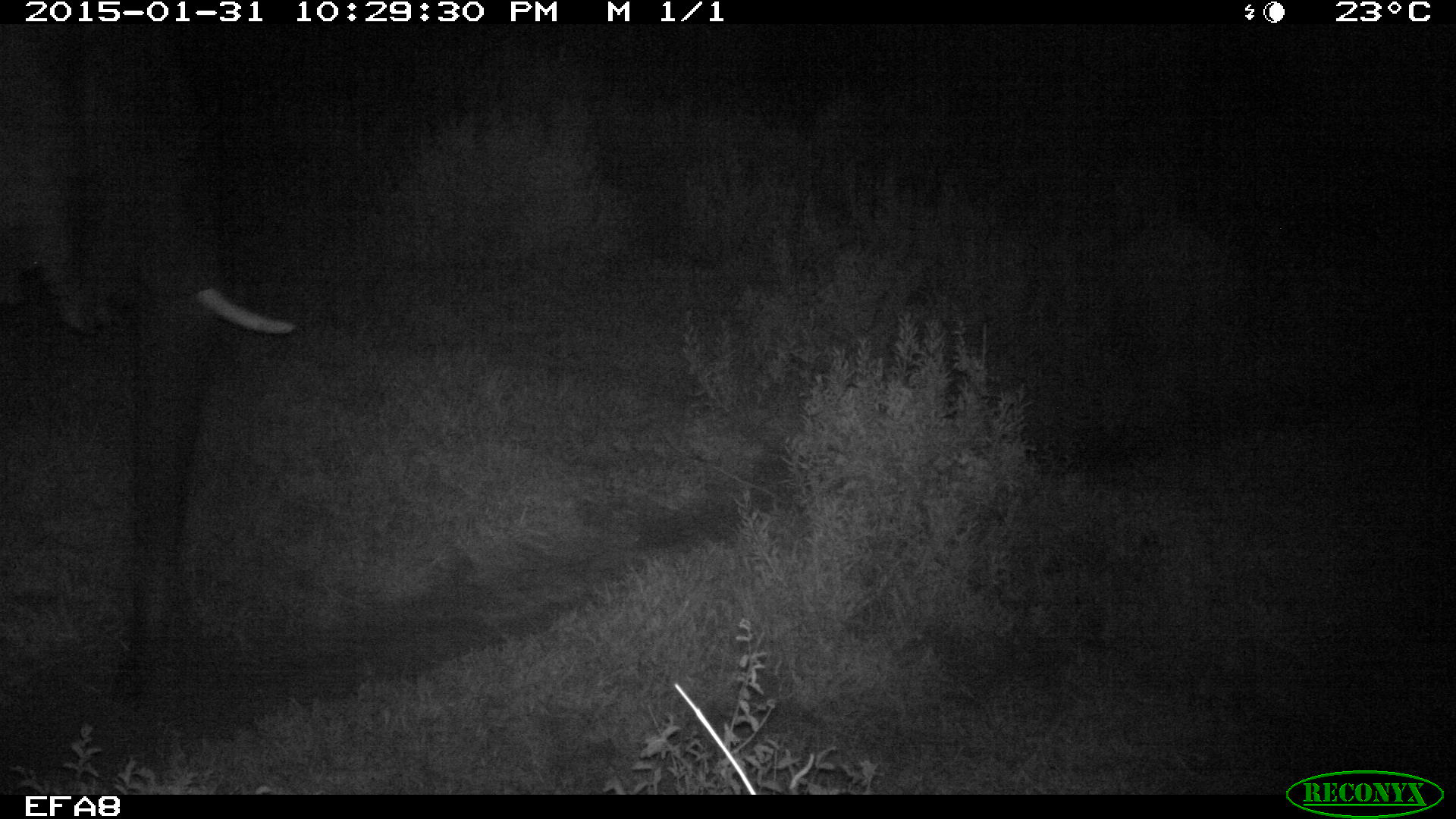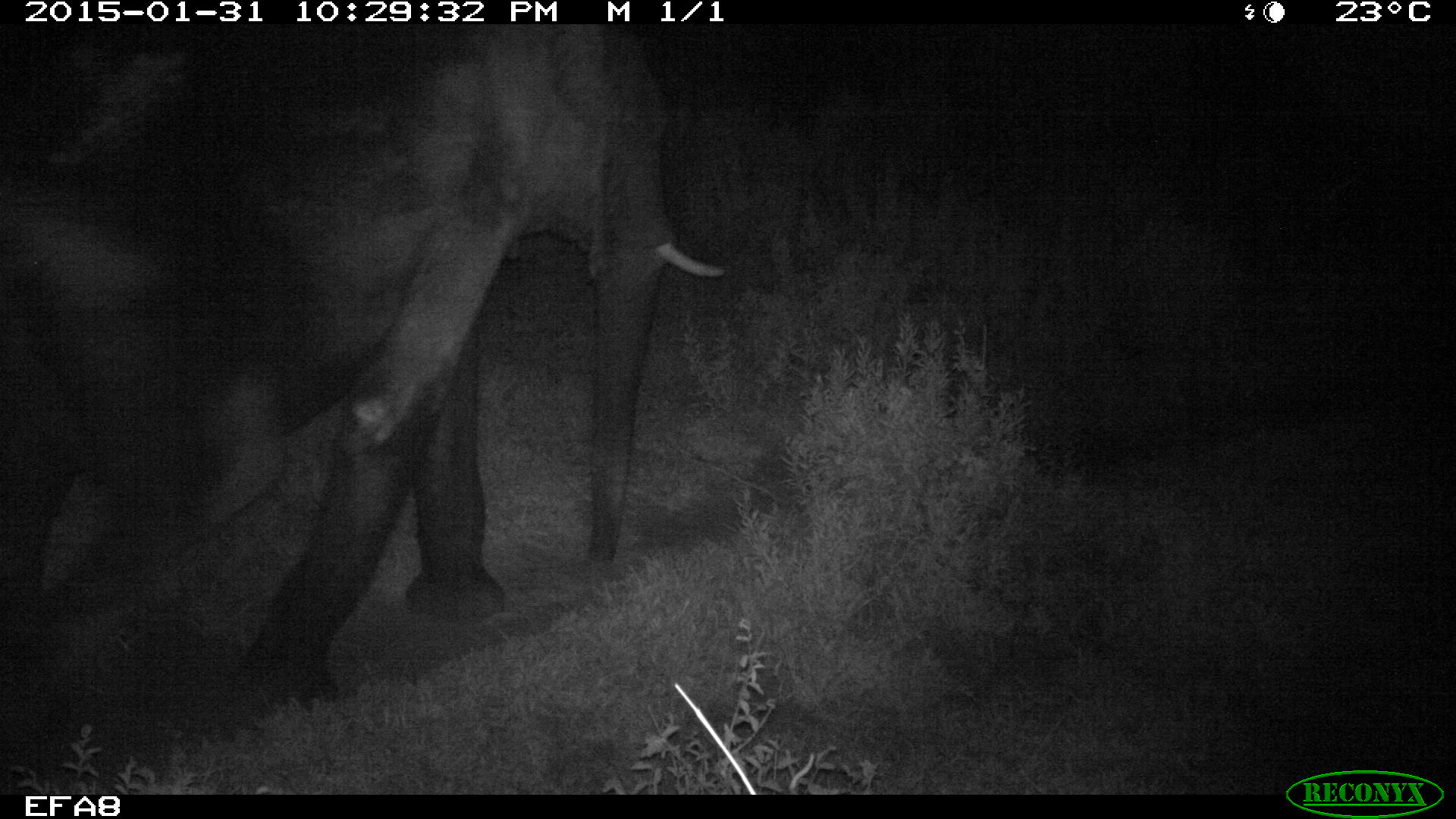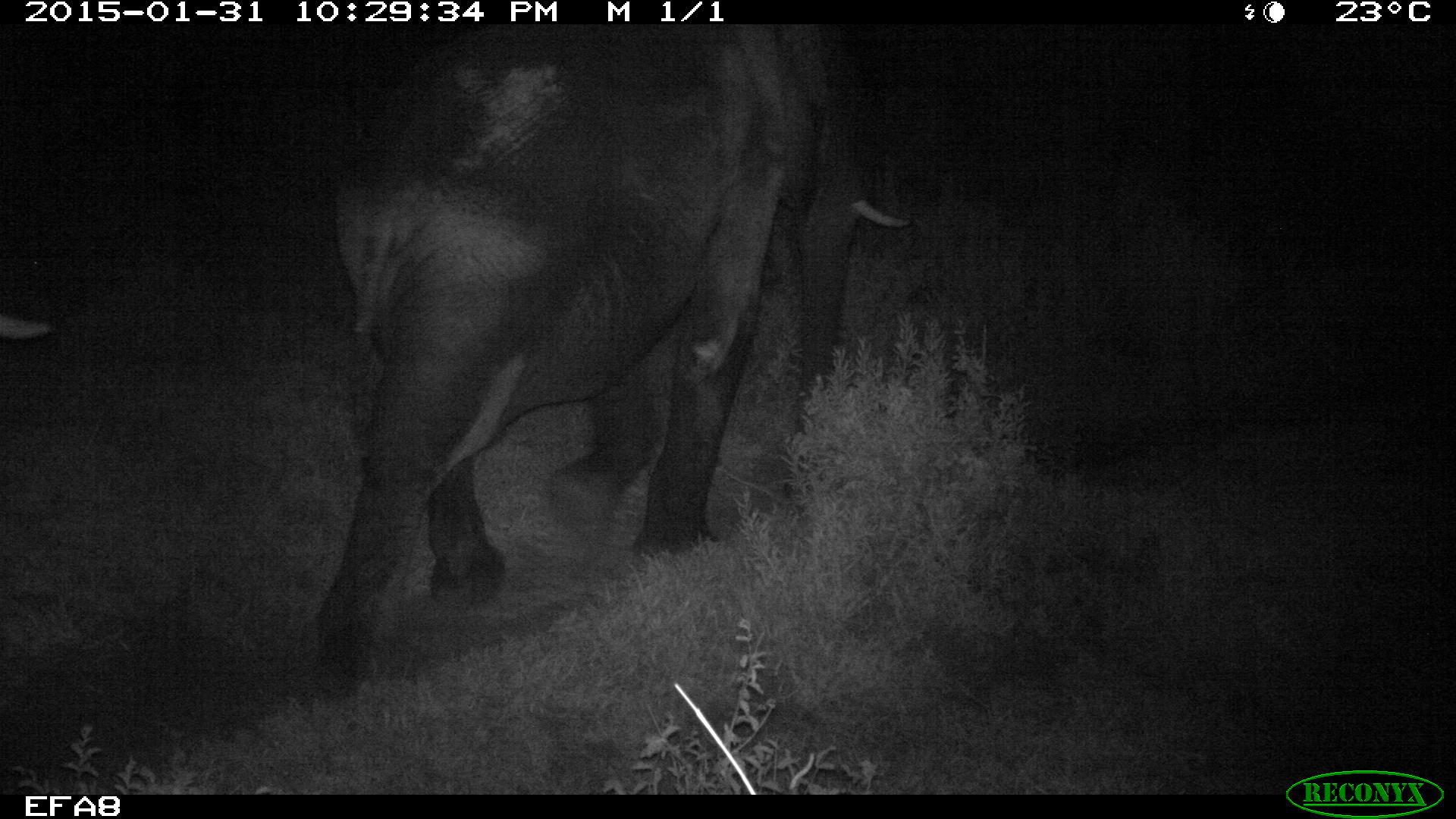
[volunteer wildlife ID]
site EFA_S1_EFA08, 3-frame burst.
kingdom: Animalia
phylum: Chordata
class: Mammalia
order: Proboscidea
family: Elephantidae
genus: Loxodonta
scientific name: Loxodonta africana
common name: african bush elephant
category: elephant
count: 1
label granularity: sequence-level